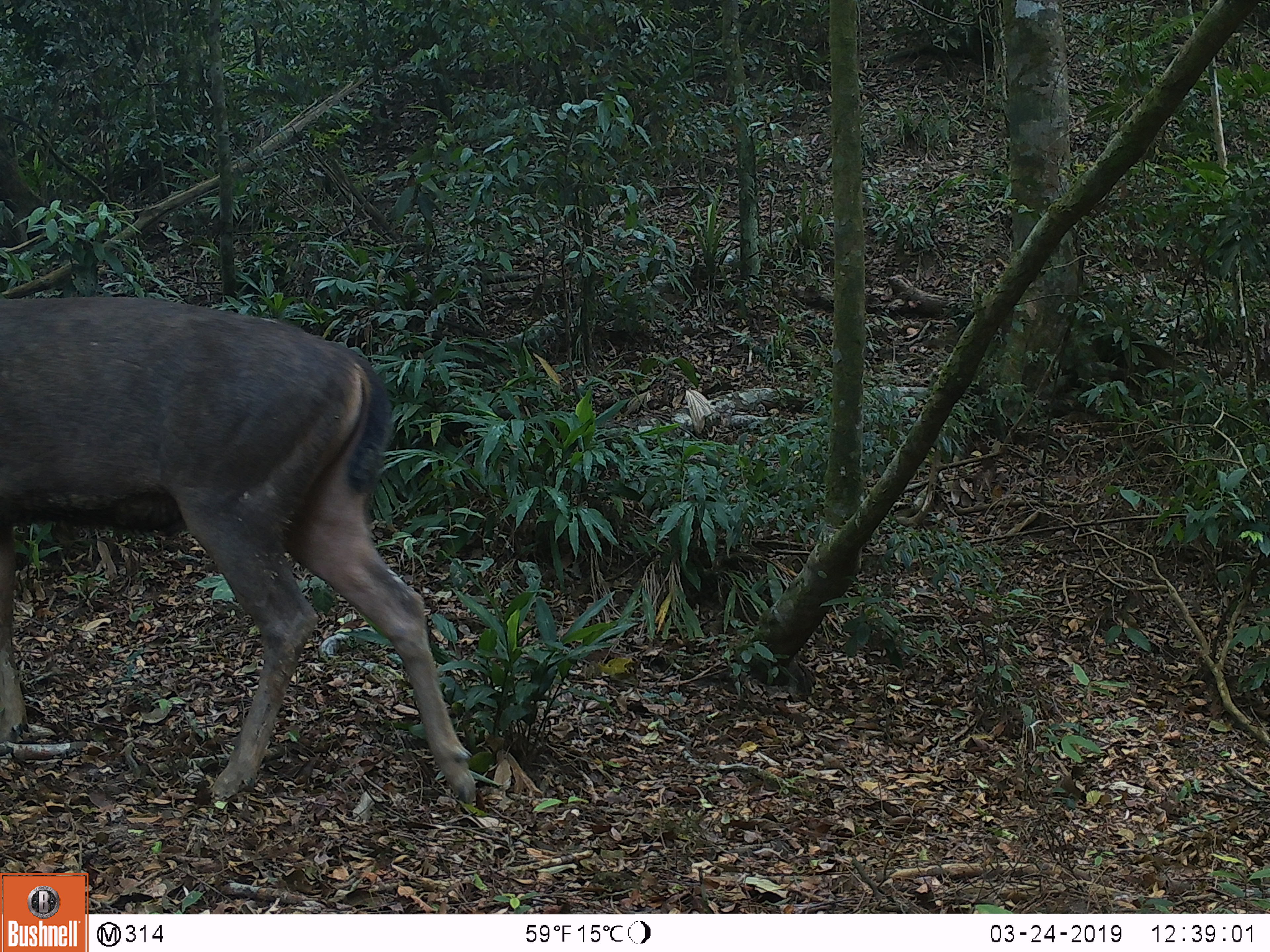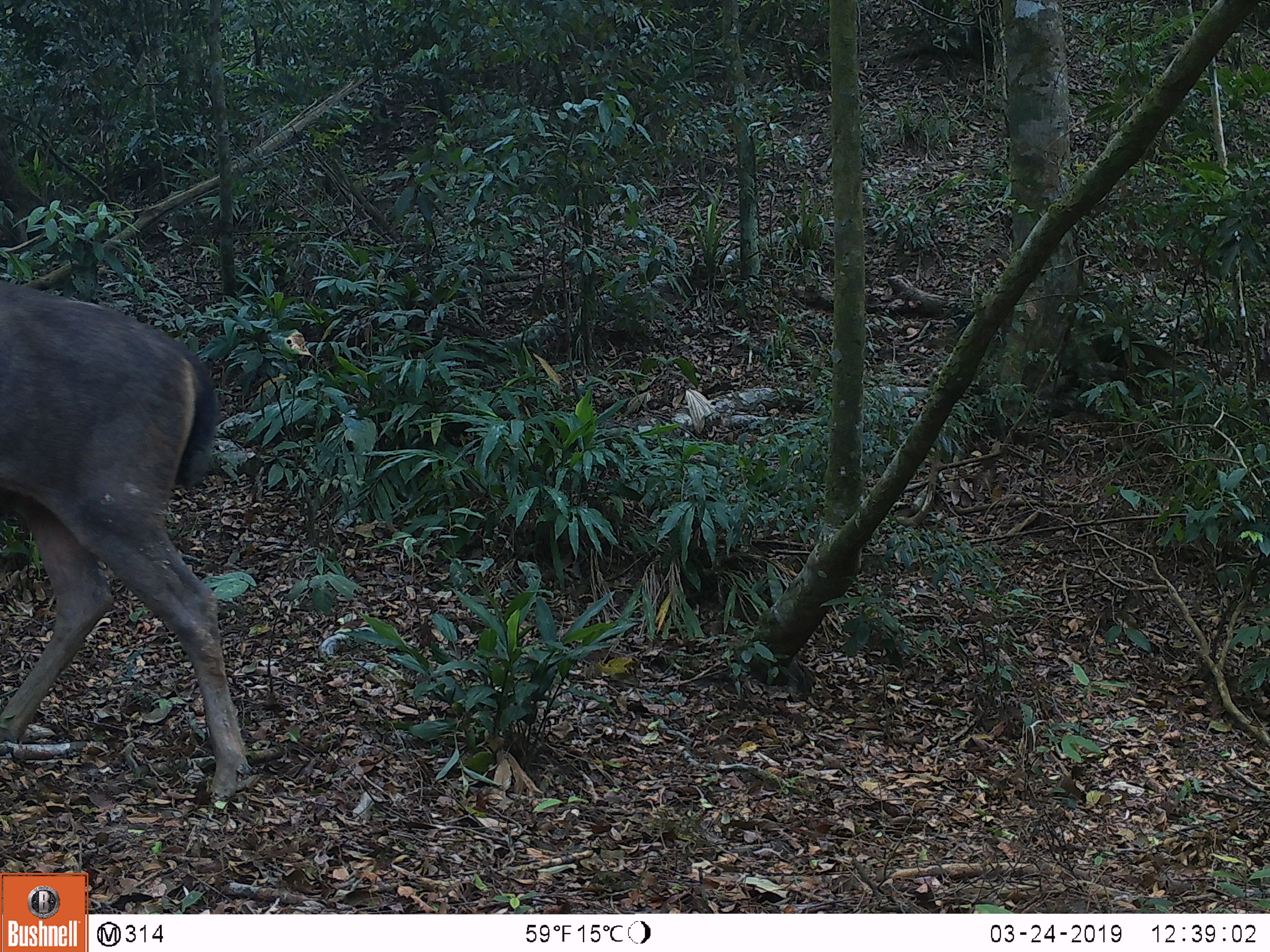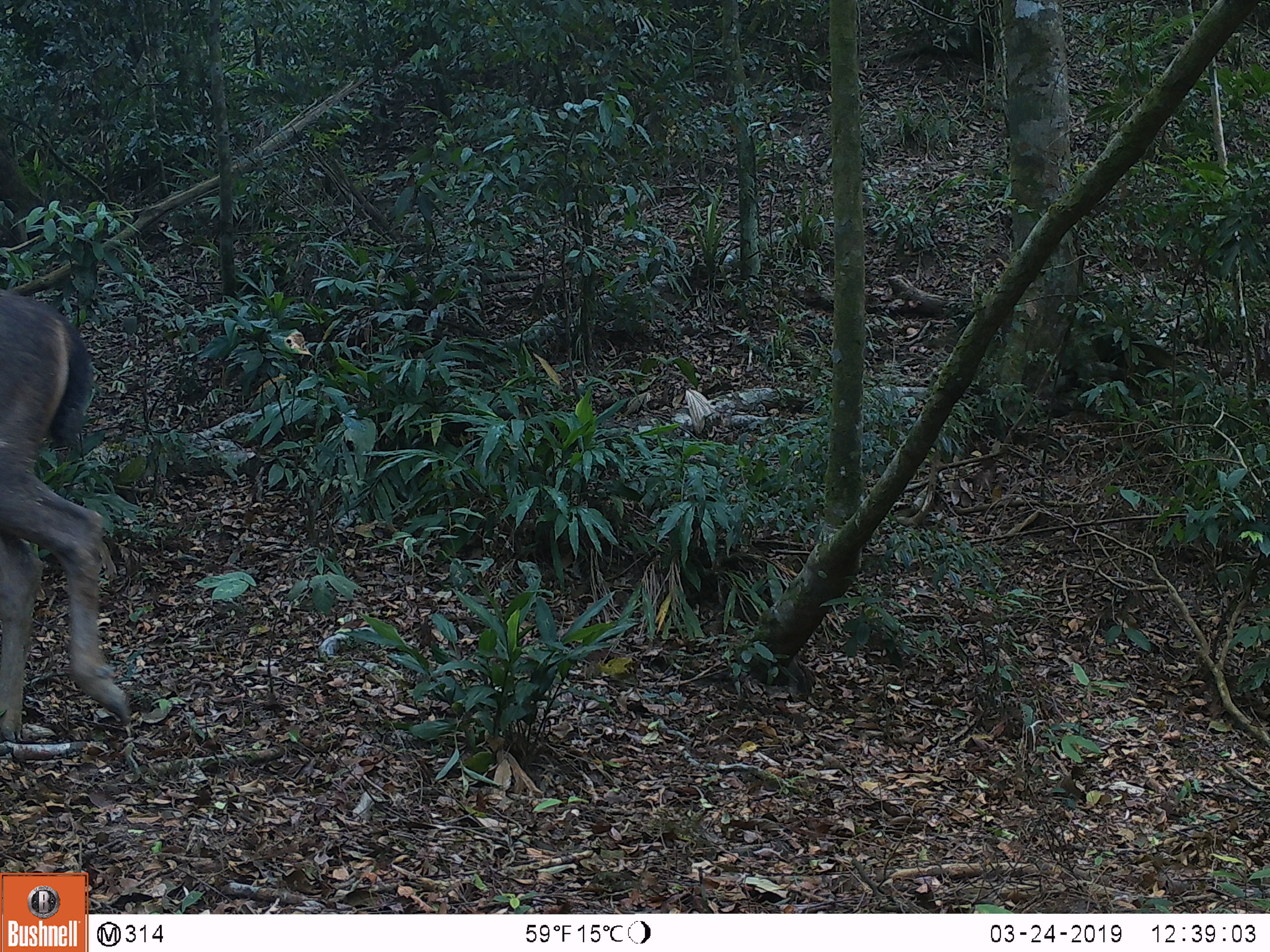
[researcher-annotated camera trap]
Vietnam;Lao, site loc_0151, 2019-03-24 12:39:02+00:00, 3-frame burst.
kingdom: Animalia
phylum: Chordata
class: Mammalia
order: Artiodactyla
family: Cervidae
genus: Rusa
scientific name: Rusa unicolor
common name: sambar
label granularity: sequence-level